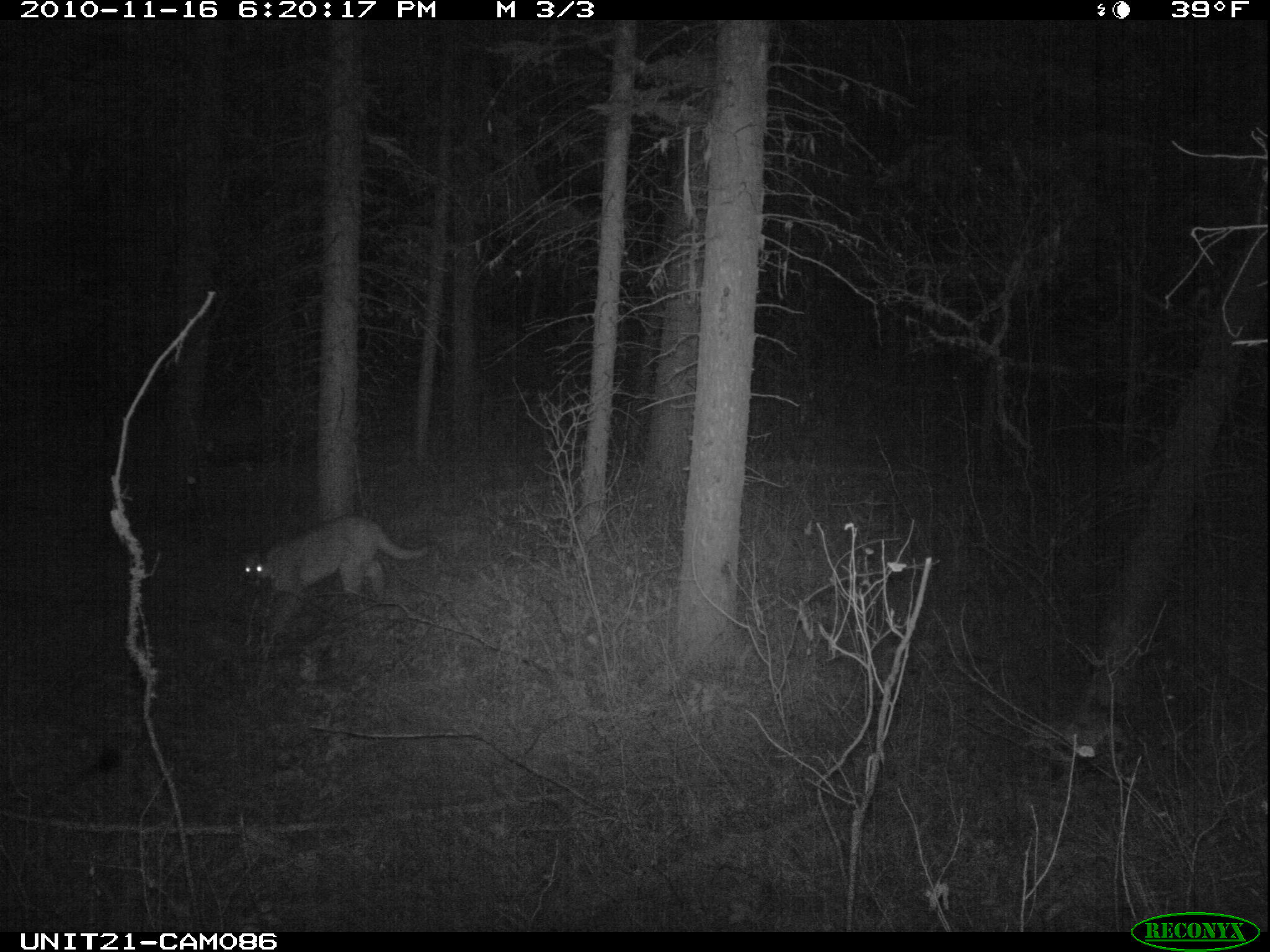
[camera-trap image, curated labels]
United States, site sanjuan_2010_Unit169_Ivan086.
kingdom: Animalia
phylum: Chordata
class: Mammalia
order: Carnivora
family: Felidae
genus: Puma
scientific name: Puma concolor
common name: mountain lion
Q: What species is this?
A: Puma concolor (mountain lion).